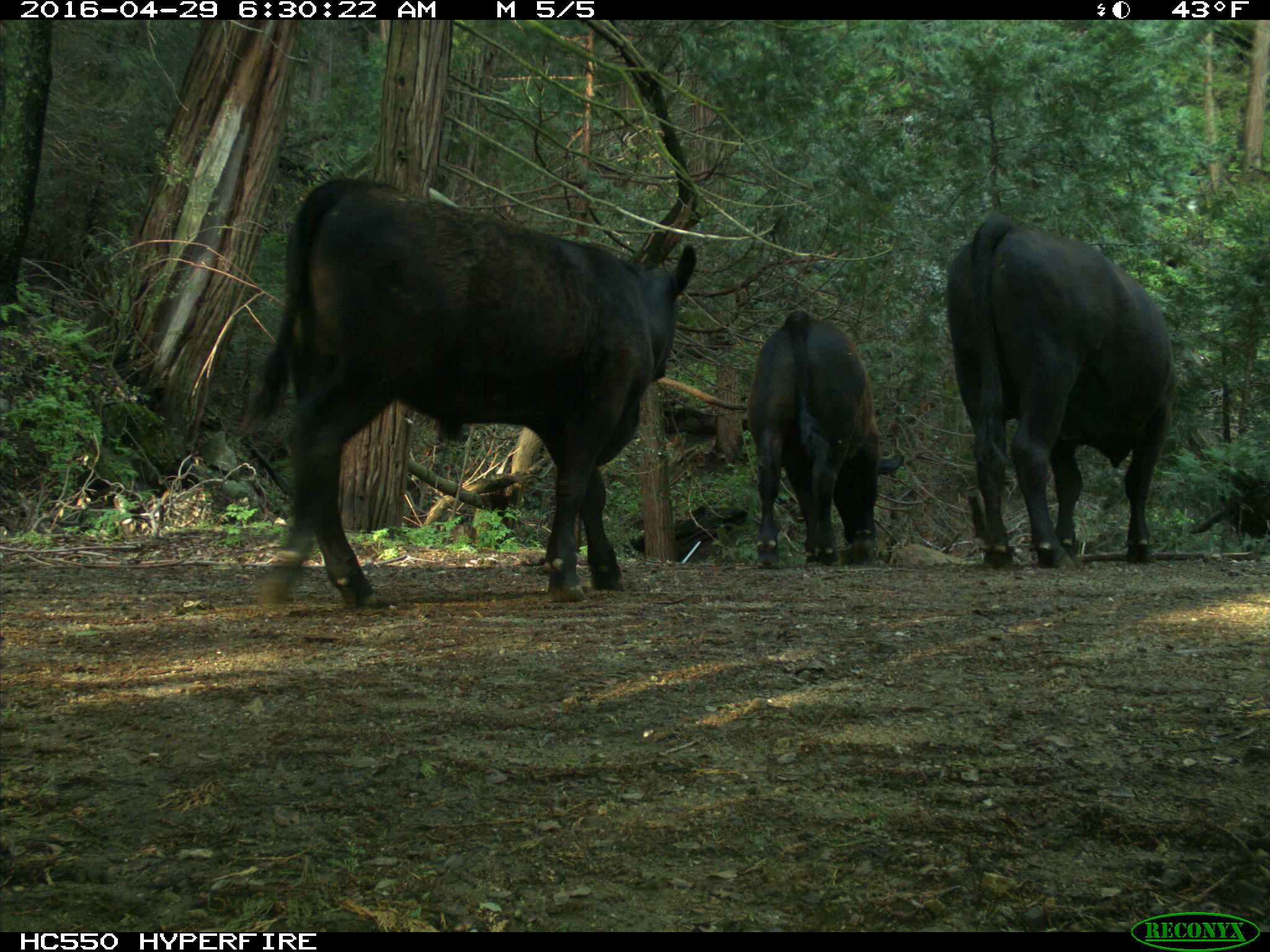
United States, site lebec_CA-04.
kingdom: Animalia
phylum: Chordata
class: Mammalia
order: Artiodactyla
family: Bovidae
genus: Bos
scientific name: Bos taurus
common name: domestic cow